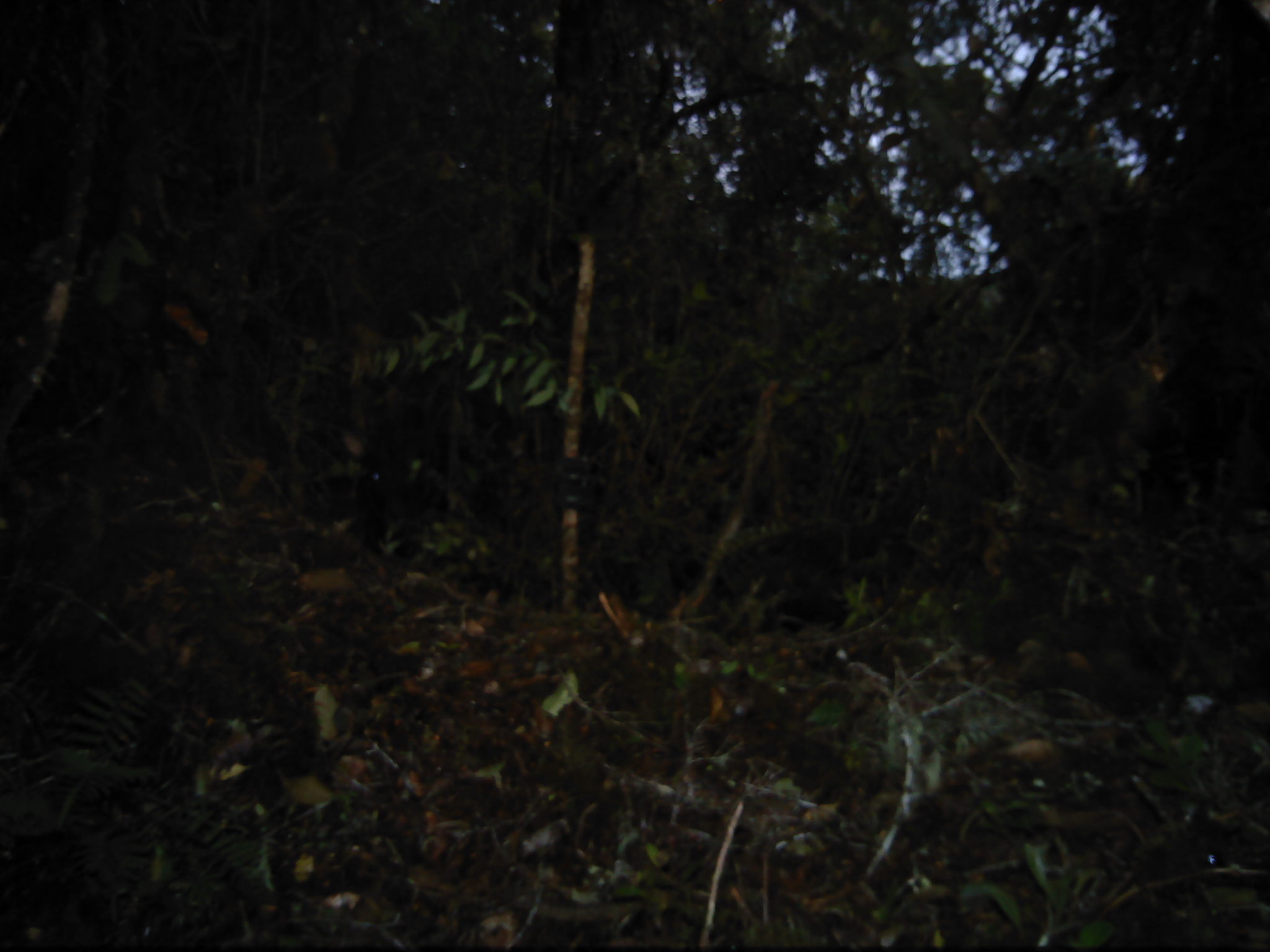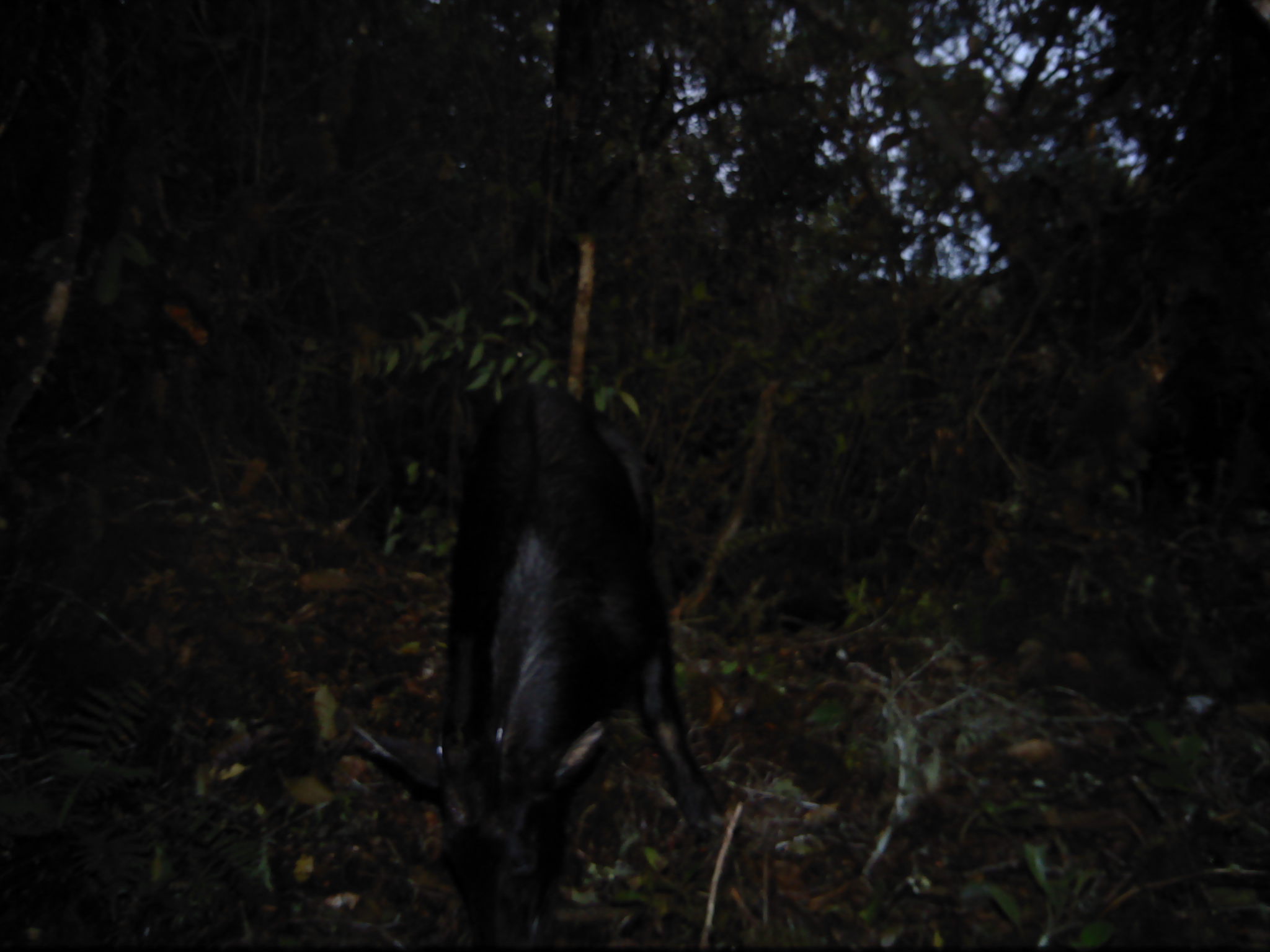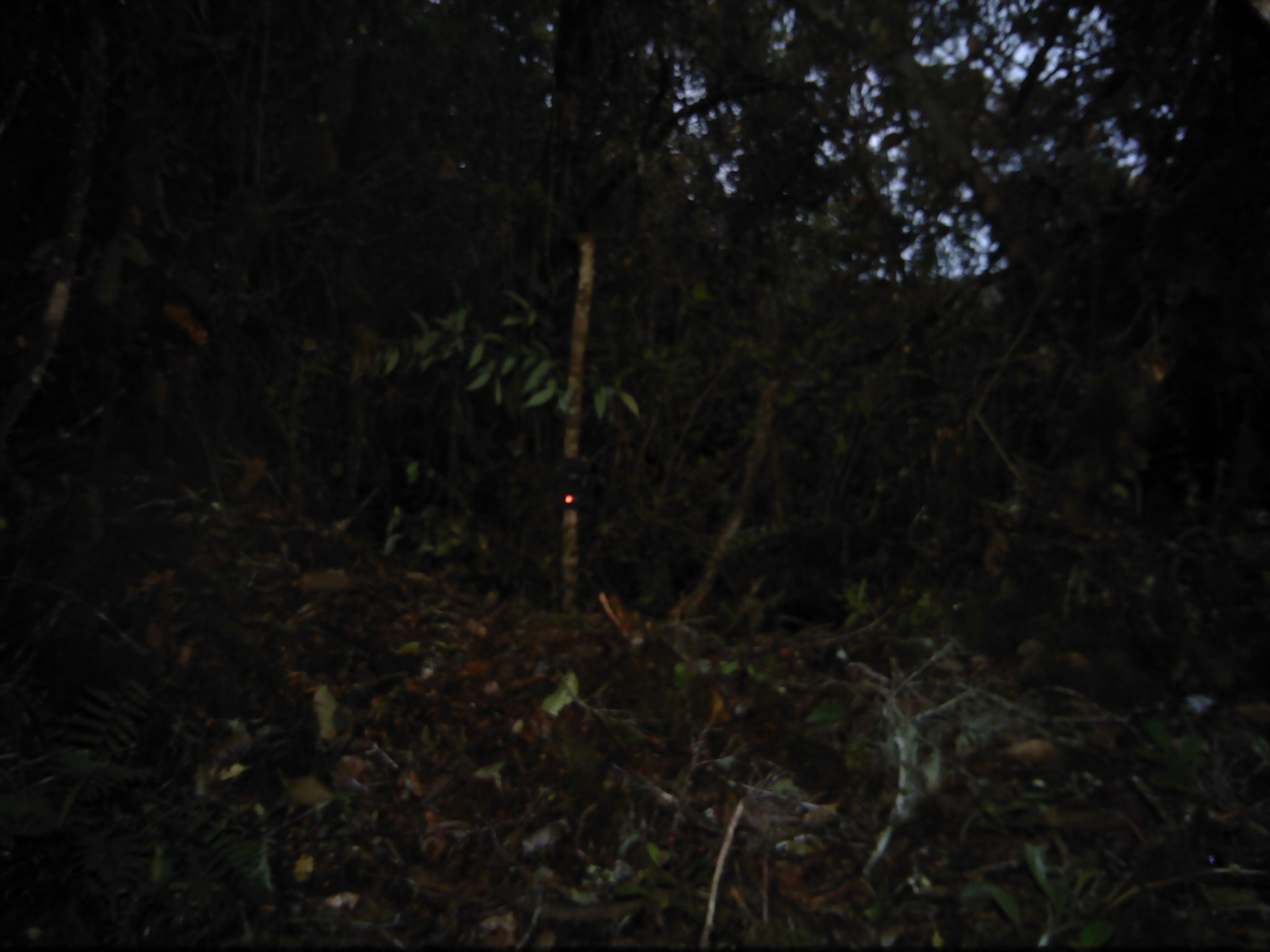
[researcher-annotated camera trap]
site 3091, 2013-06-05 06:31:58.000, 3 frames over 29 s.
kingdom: Animalia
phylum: Chordata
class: Mammalia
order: Artiodactyla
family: Bovidae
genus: Capricornis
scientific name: Capricornis sumatraensis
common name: southern serow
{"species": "Capricornis sumatraensis (southern serow)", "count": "1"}